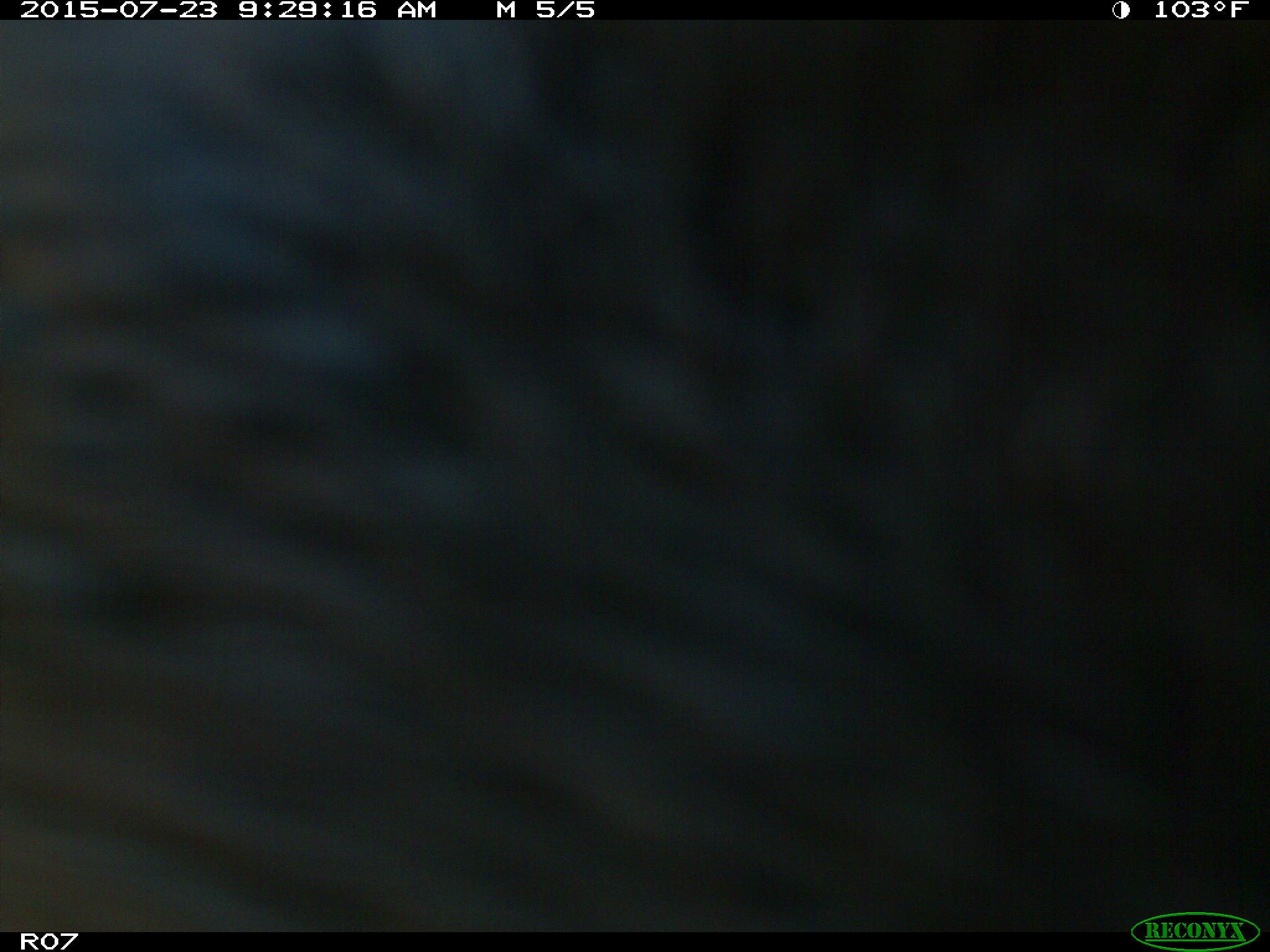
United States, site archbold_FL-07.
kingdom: Animalia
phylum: Chordata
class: Mammalia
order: Artiodactyla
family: Bovidae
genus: Bos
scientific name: Bos taurus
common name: domestic cow